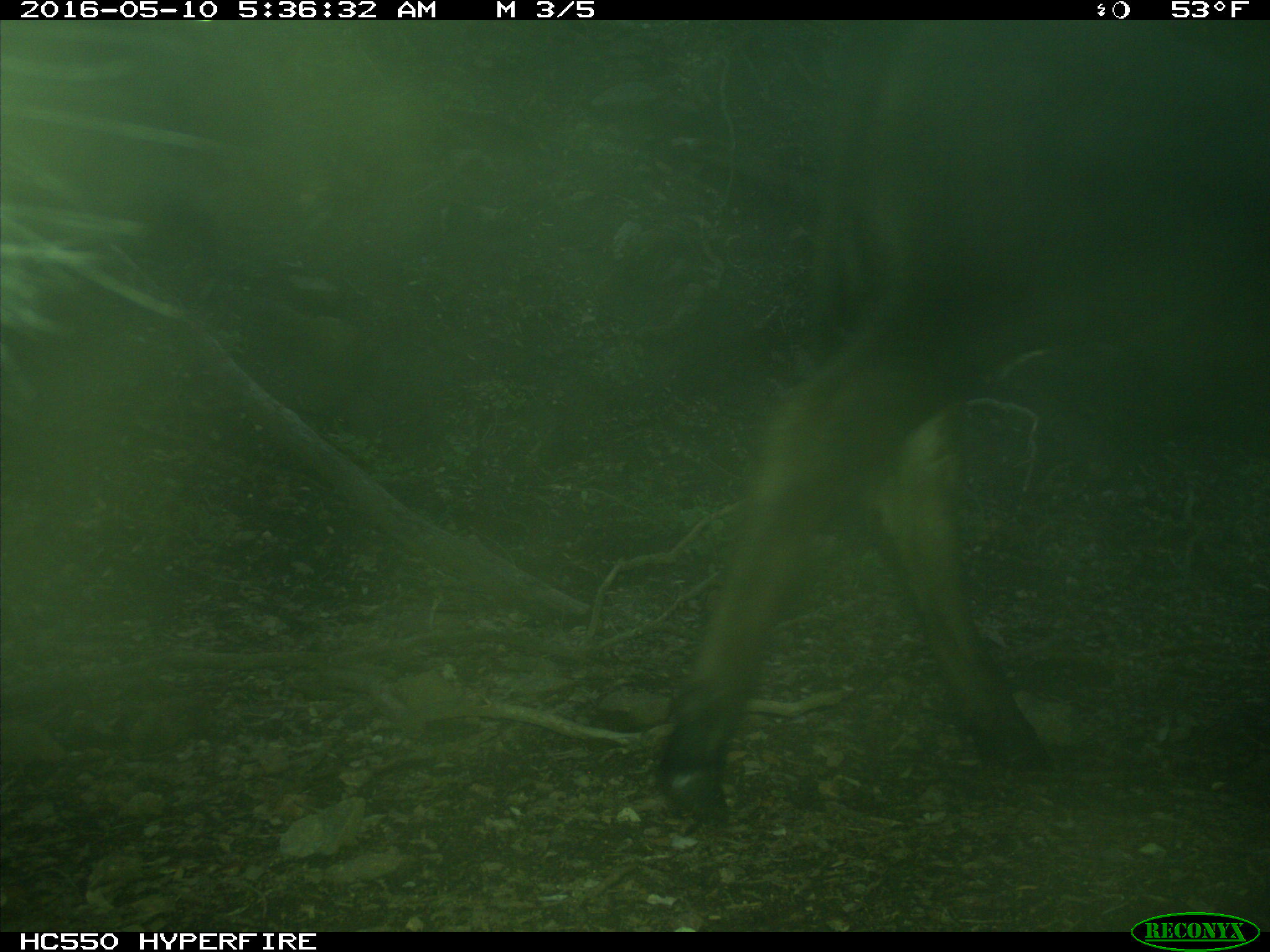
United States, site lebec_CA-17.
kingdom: Animalia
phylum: Chordata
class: Mammalia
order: Artiodactyla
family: Bovidae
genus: Bos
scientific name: Bos taurus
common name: domestic cow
Bos taurus (domestic cow).